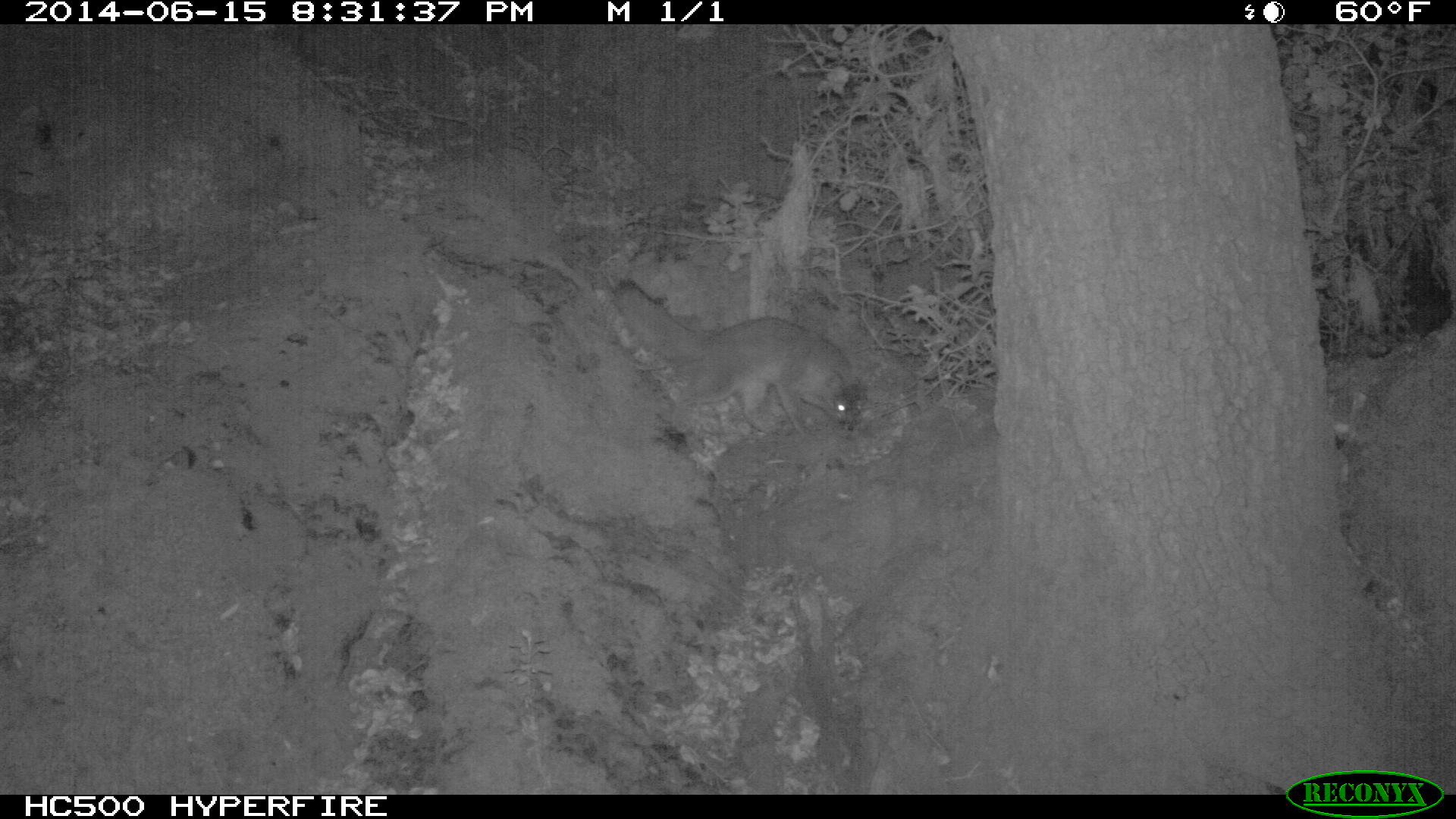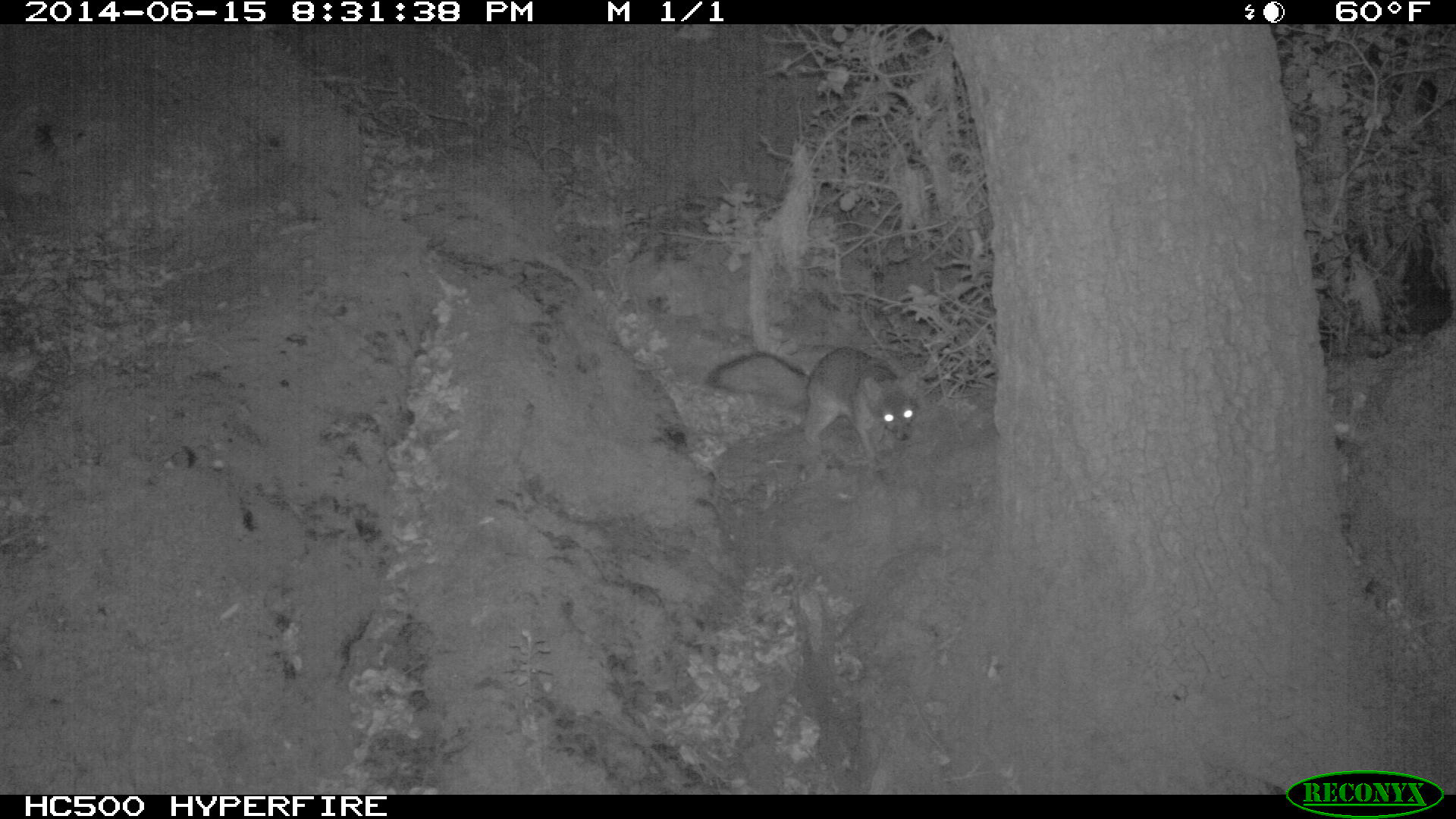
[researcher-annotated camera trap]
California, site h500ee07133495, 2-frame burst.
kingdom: Animalia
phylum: Chordata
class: Mammalia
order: Carnivora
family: Canidae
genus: Urocyon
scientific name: Urocyon littoralis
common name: island fox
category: fox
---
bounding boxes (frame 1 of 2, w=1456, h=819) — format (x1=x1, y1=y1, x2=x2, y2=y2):
fox: (x1=611, y1=277, x2=862, y2=435)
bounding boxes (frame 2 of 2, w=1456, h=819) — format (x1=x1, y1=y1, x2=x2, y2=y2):
fox: (x1=703, y1=347, x2=920, y2=466)